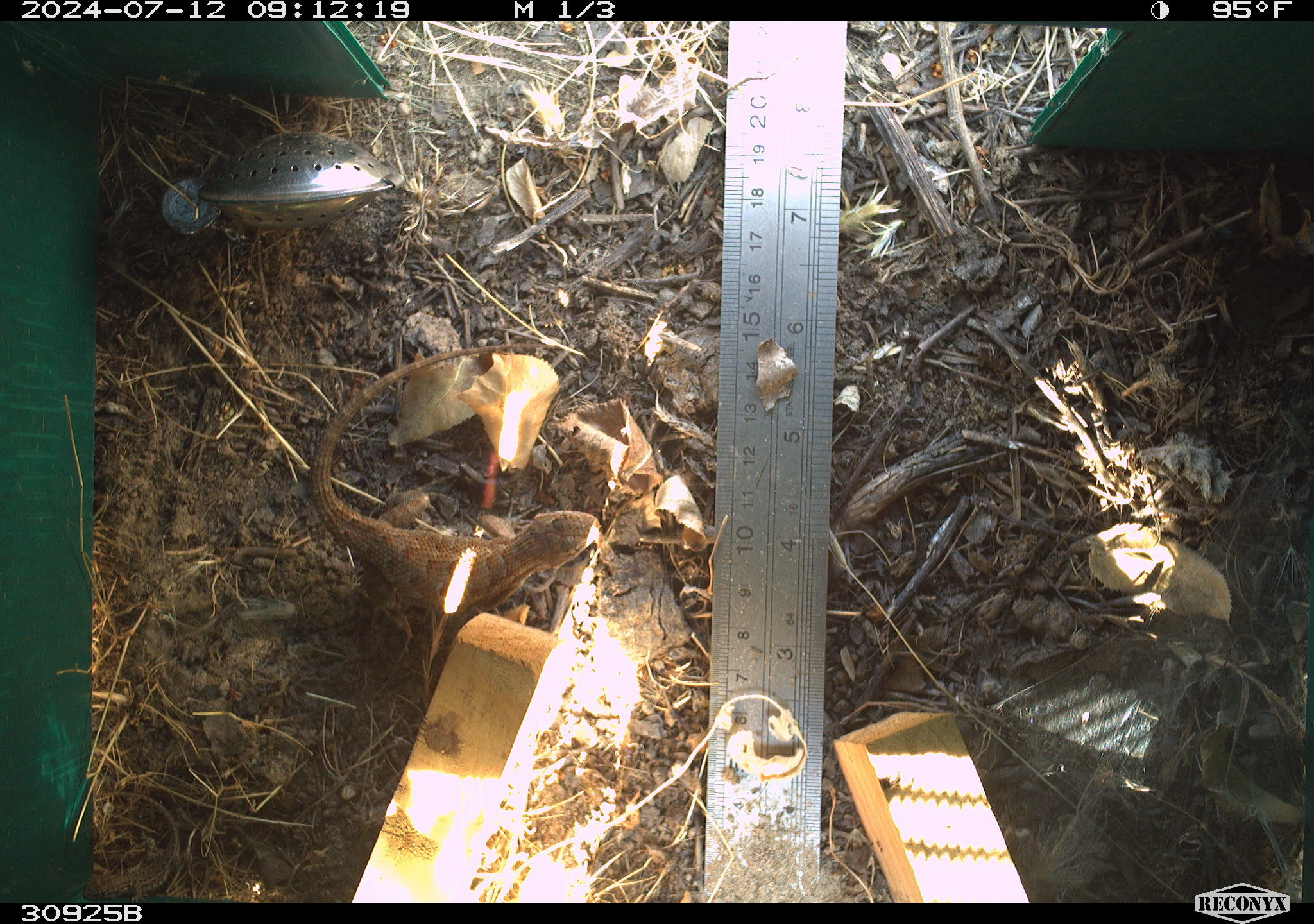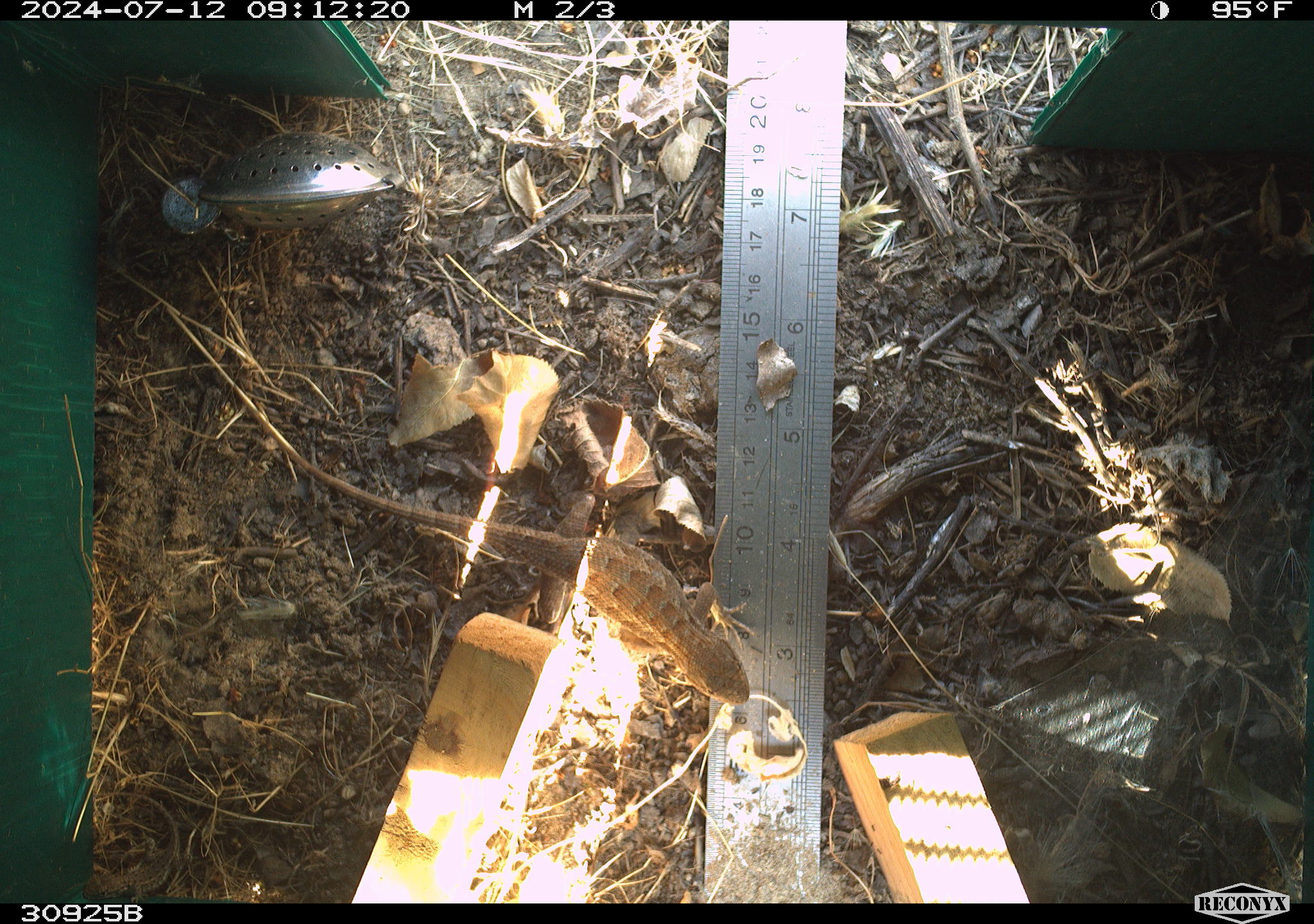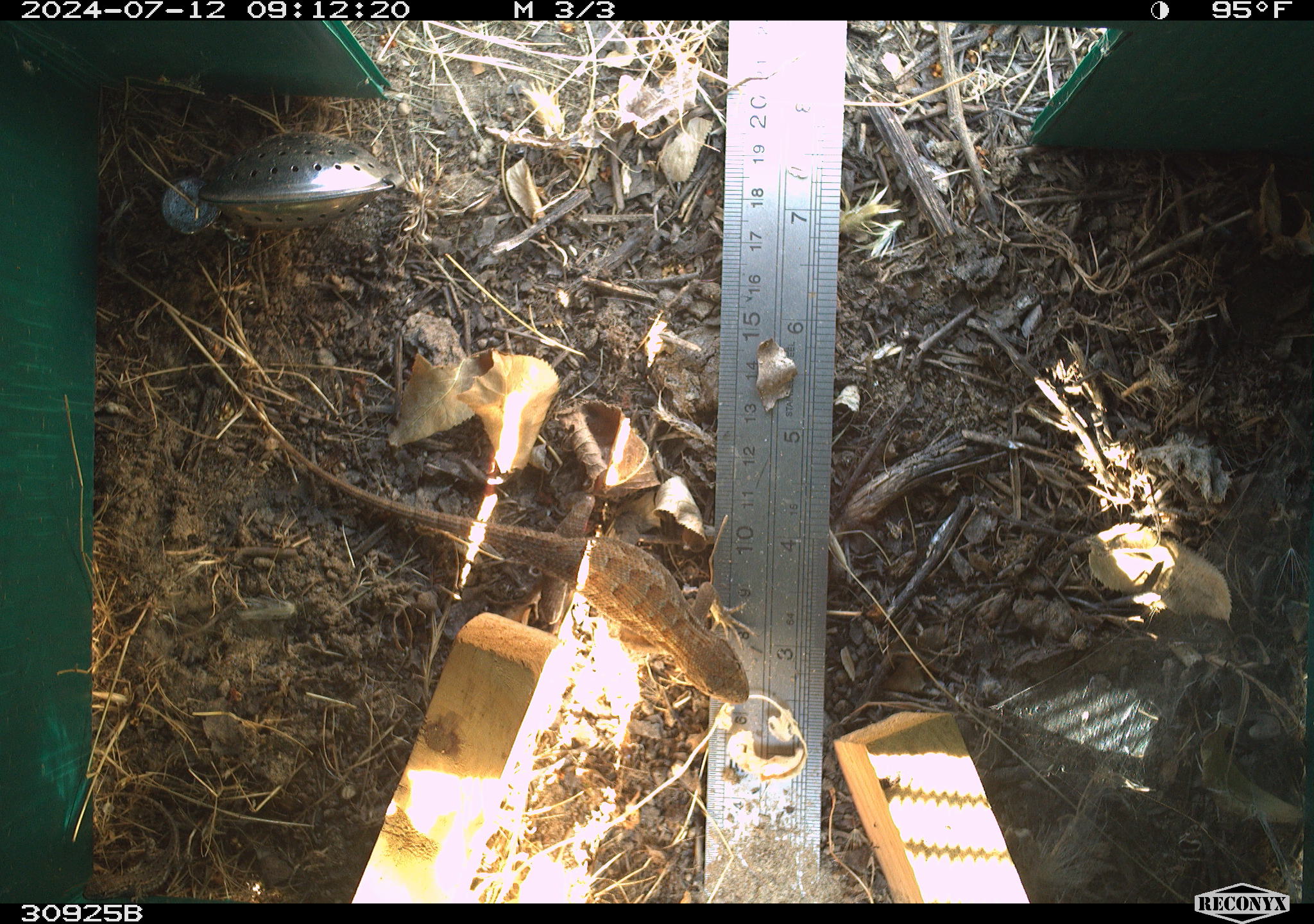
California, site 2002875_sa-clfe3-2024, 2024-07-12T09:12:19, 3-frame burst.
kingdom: Animalia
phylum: Chordata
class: Reptilia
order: Squamata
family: Phrynosomatidae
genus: Sceloporus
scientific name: Sceloporus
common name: spiny lizards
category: sceloporus species